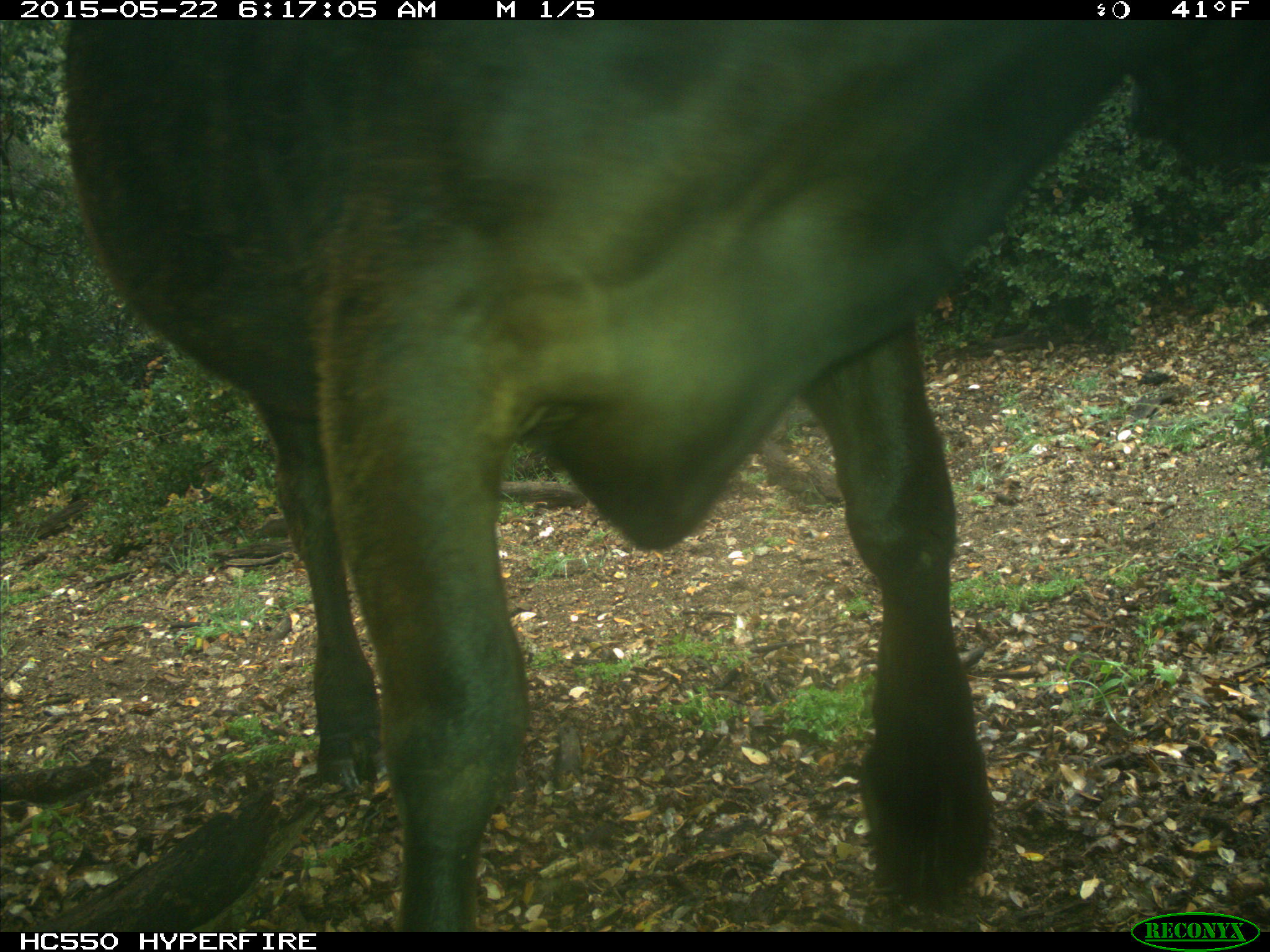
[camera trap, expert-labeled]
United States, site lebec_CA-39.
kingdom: Animalia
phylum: Chordata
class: Mammalia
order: Artiodactyla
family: Bovidae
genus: Bos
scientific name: Bos taurus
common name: domestic cow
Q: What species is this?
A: Bos taurus (domestic cow).